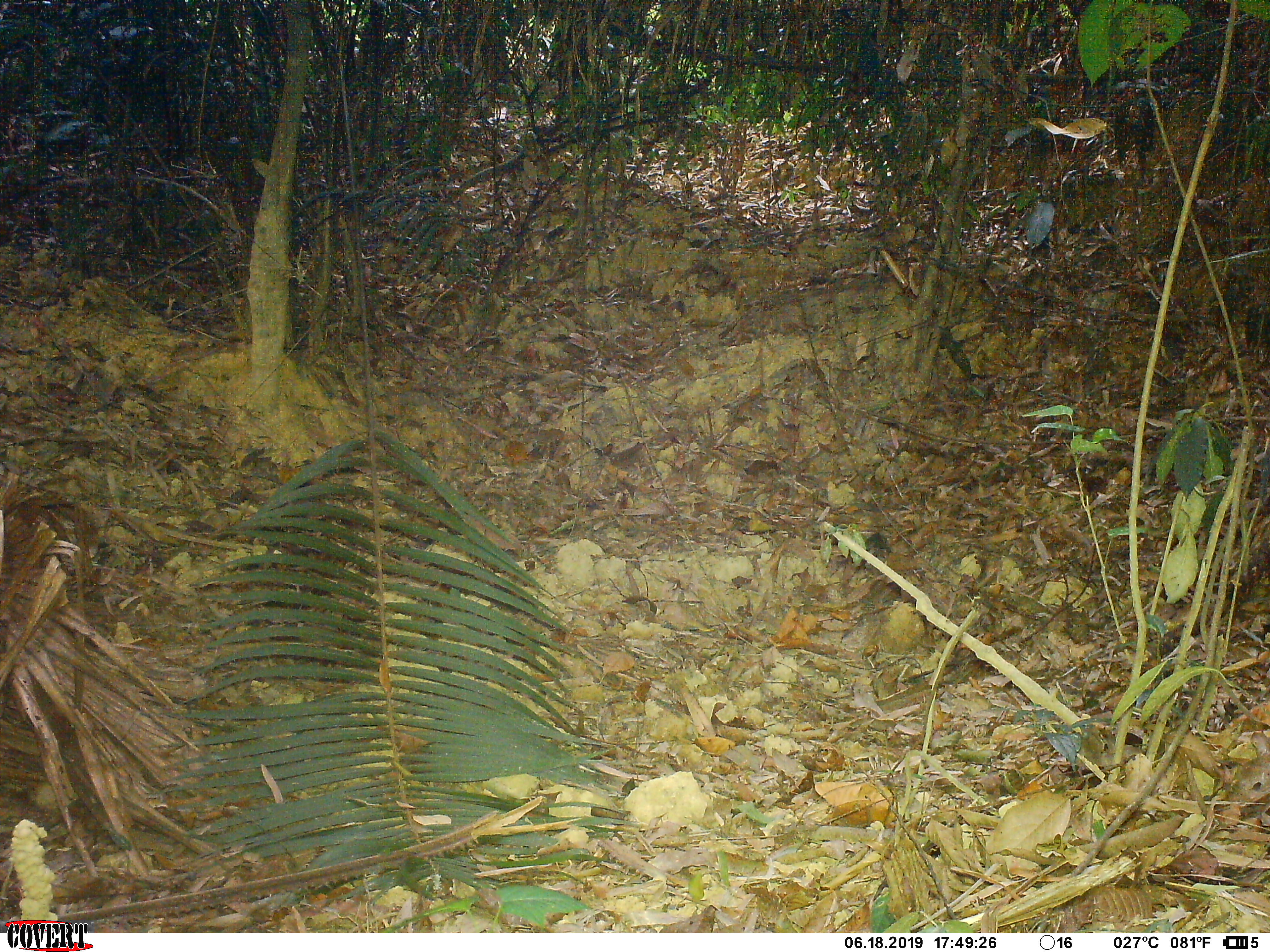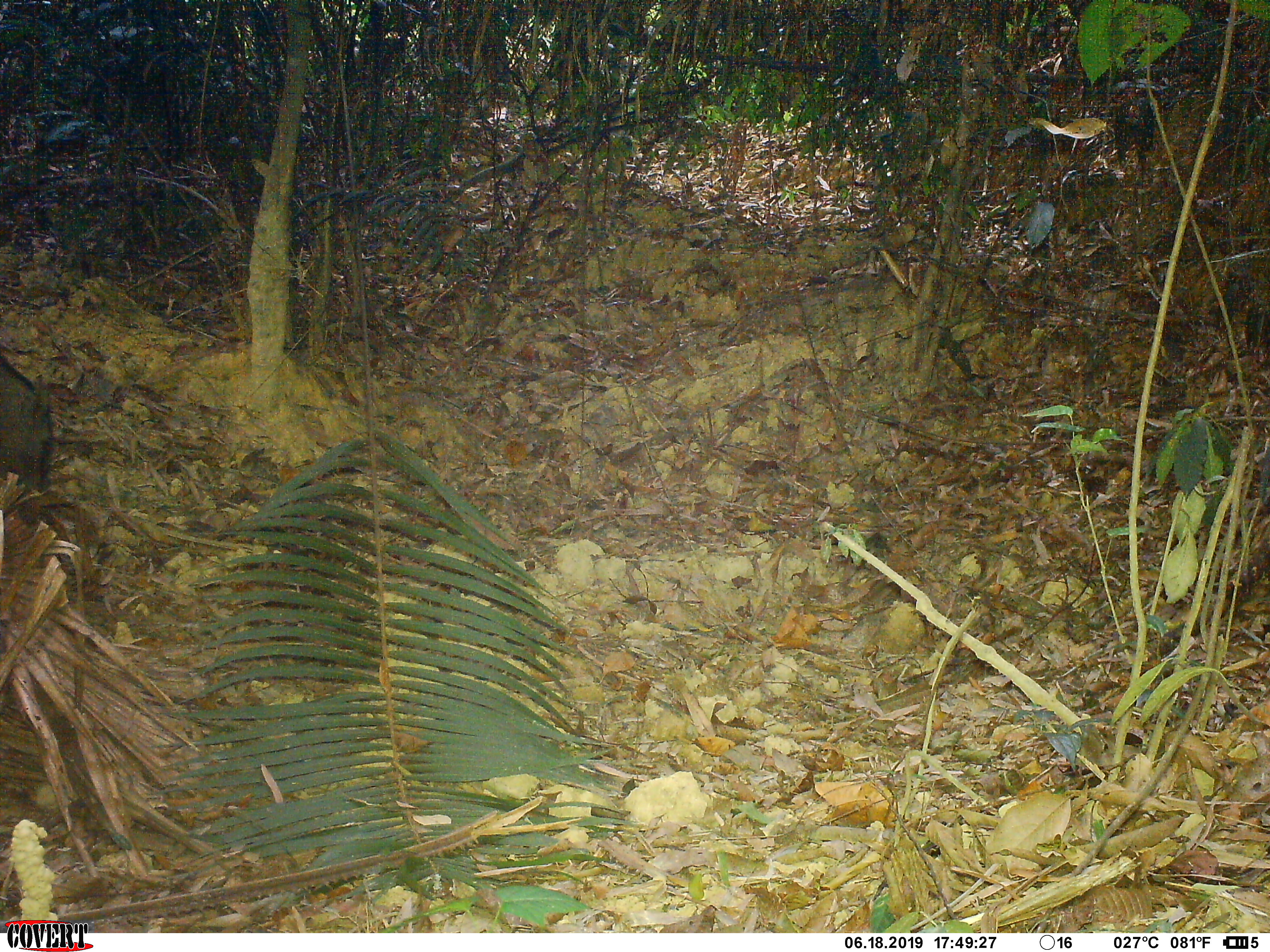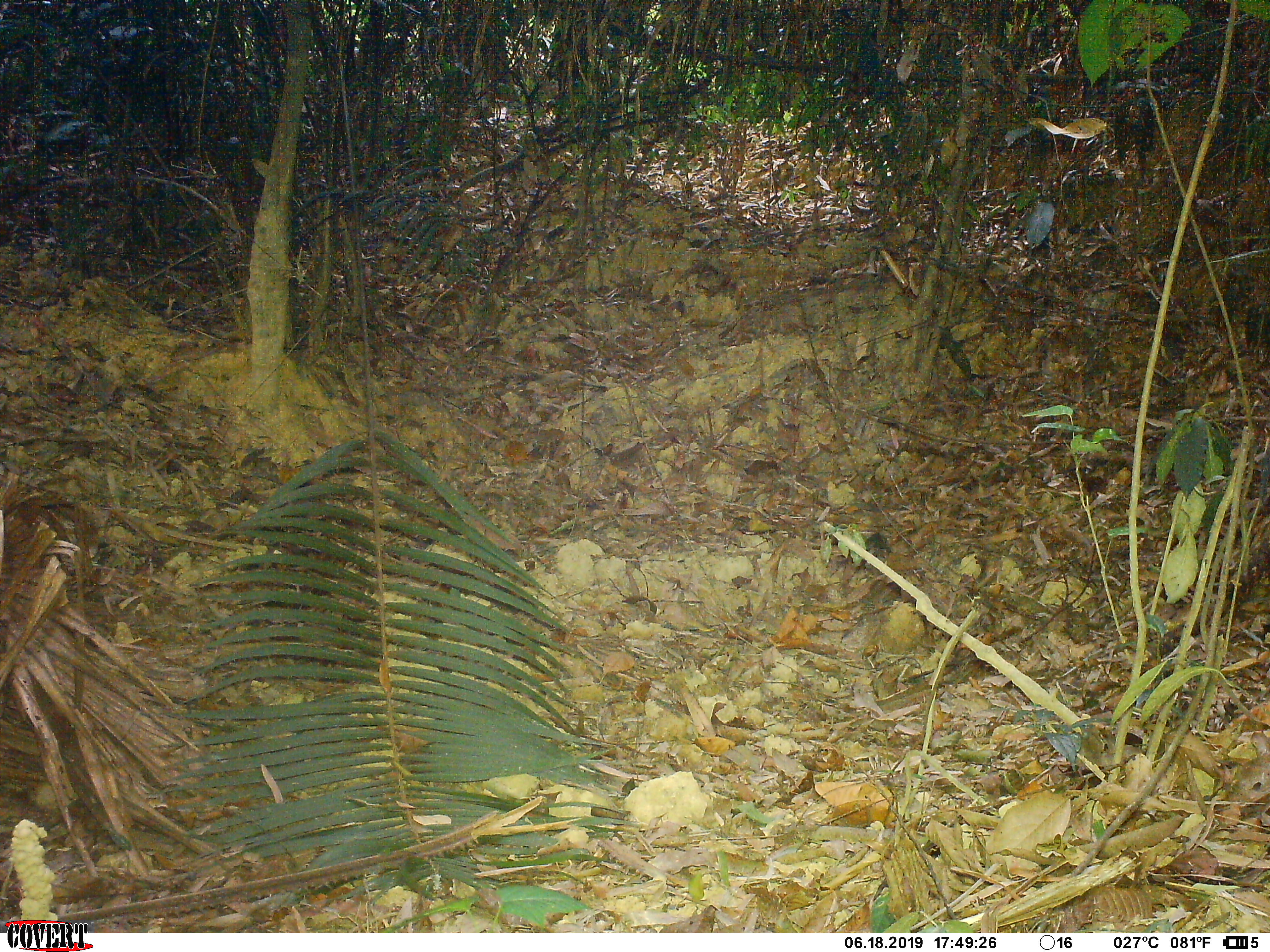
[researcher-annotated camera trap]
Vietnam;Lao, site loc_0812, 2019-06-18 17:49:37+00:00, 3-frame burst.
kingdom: Animalia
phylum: Chordata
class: Mammalia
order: Artiodactyla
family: Suidae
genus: Sus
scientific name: Sus scrofa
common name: eurasian wild pig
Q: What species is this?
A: Eurasian wild pig (Sus scrofa).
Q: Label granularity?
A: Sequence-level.